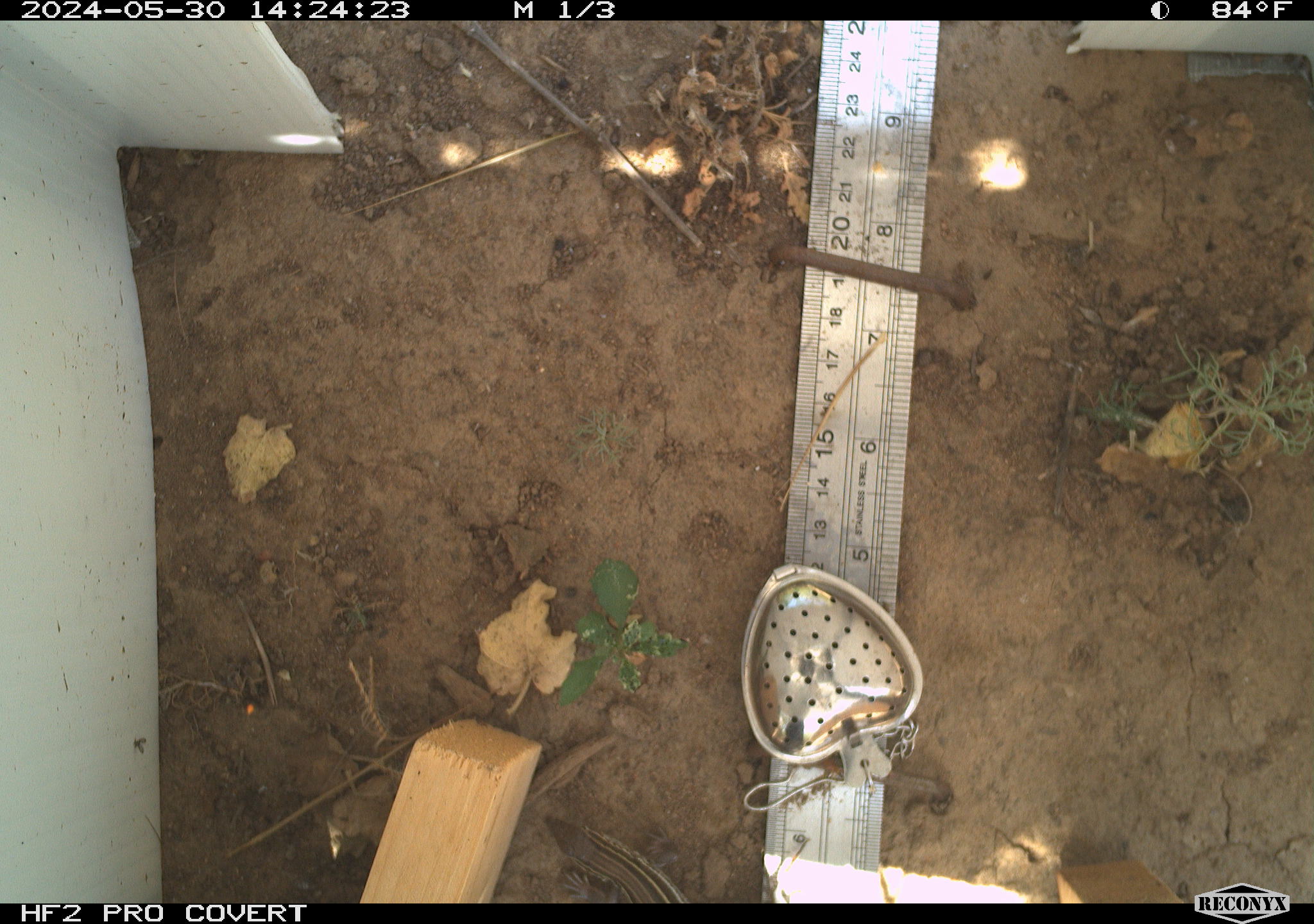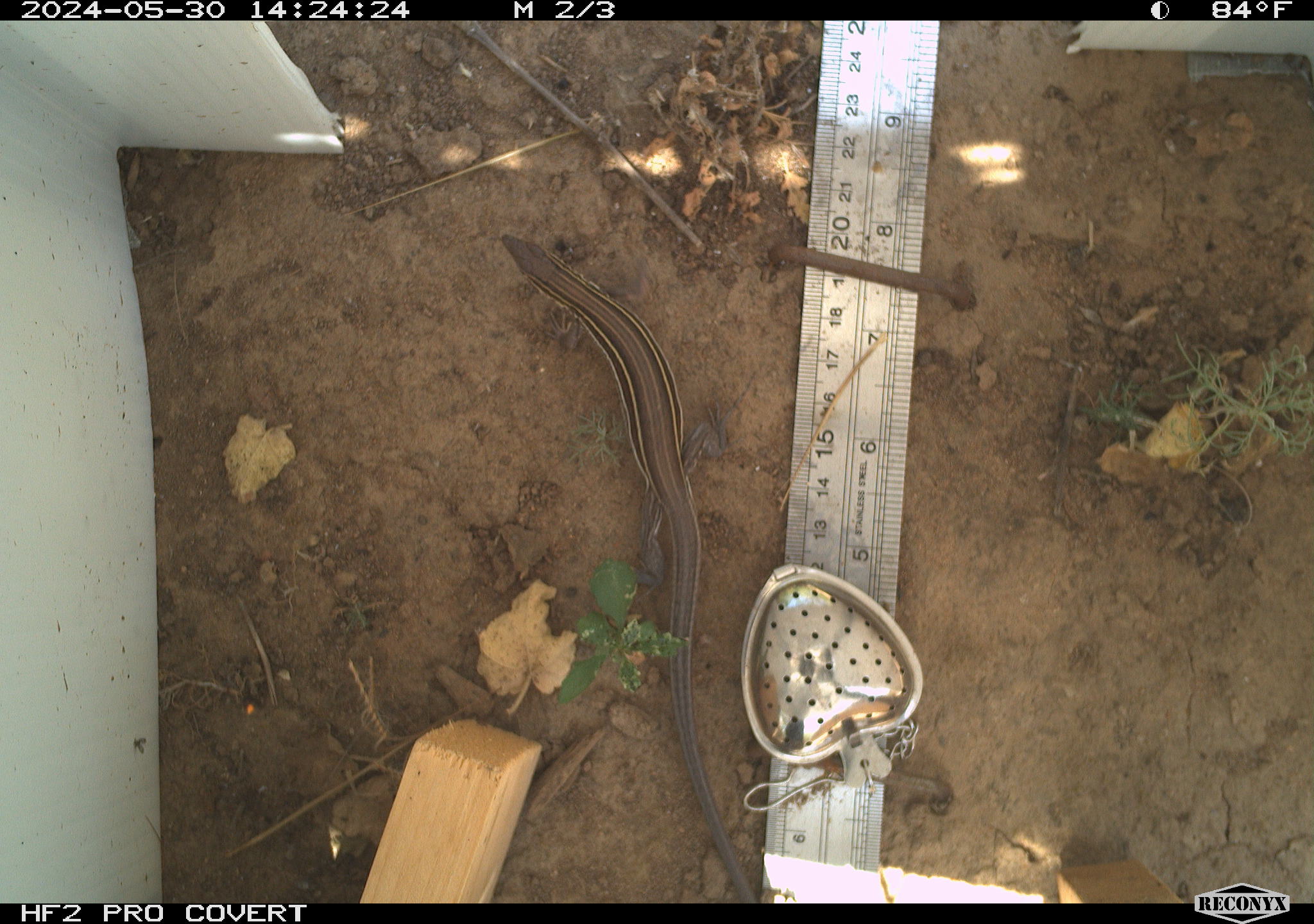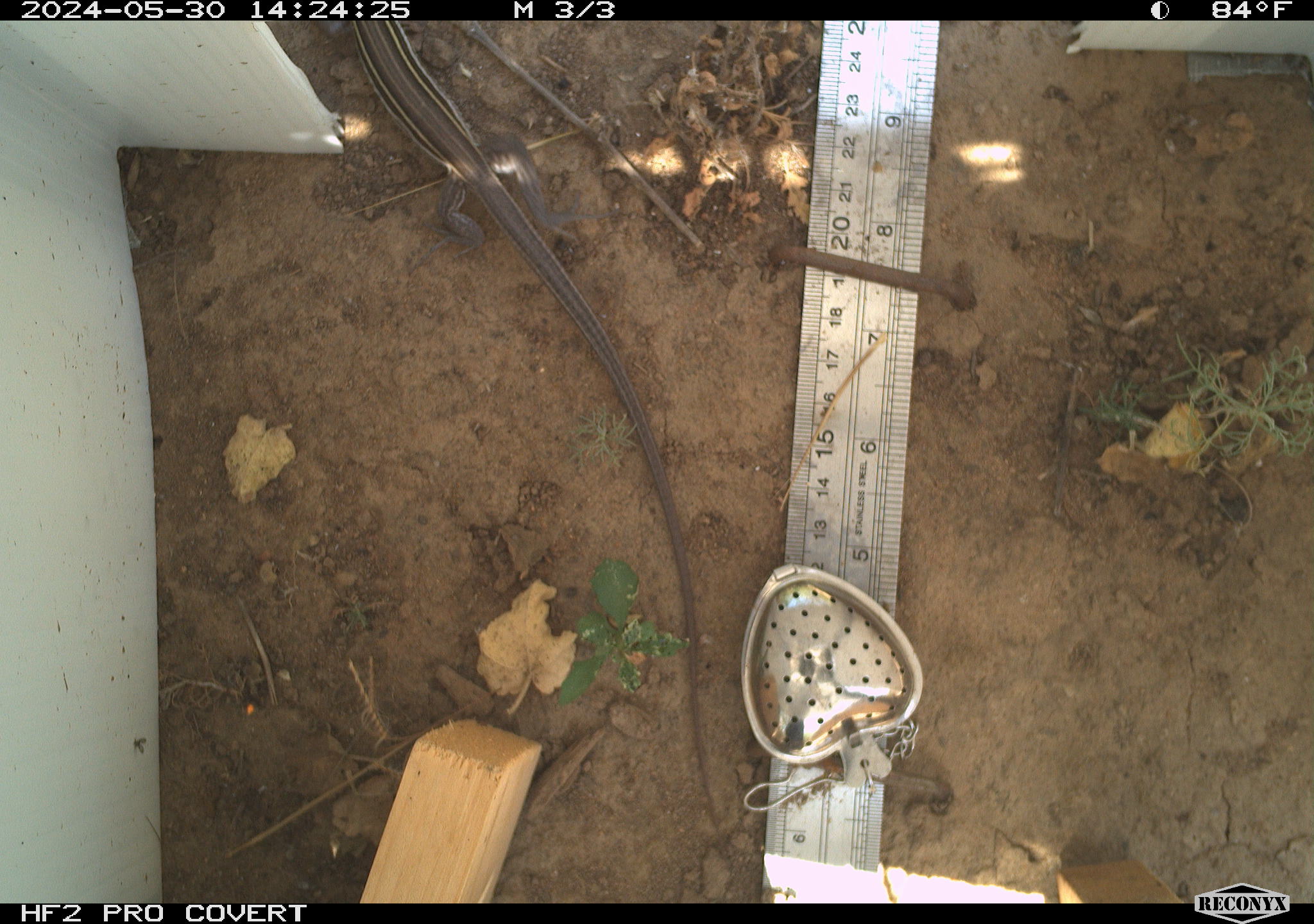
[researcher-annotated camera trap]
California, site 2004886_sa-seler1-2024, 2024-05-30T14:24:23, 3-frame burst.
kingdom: Animalia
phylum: Chordata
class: Reptilia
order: Squamata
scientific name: Squamata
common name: lizards and snakes